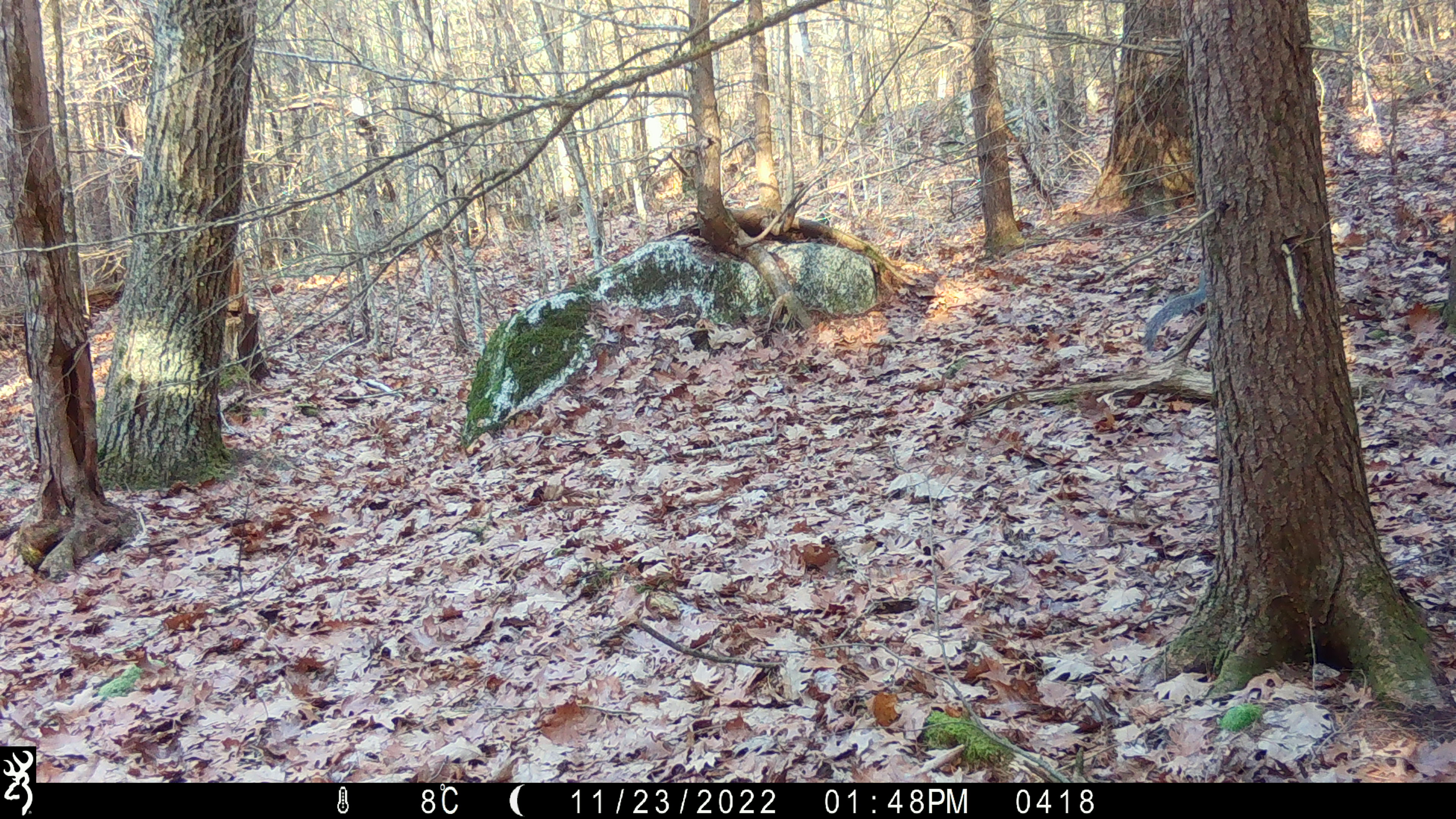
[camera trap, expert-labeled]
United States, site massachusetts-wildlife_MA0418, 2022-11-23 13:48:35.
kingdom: Animalia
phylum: Chordata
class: Mammalia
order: Rodentia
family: Sciuridae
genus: Sciurus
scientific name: Sciurus carolinensis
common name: gray squirrel